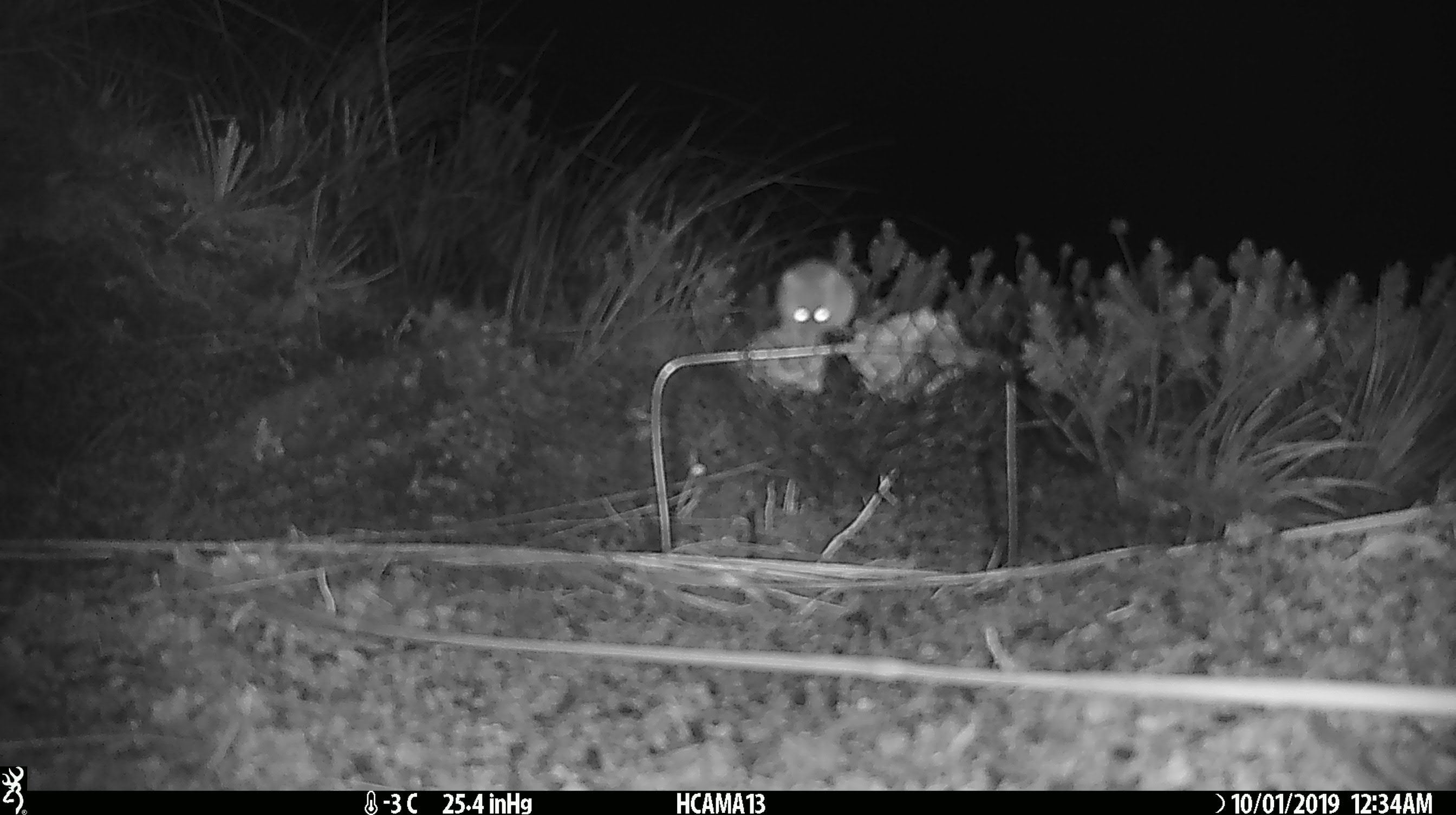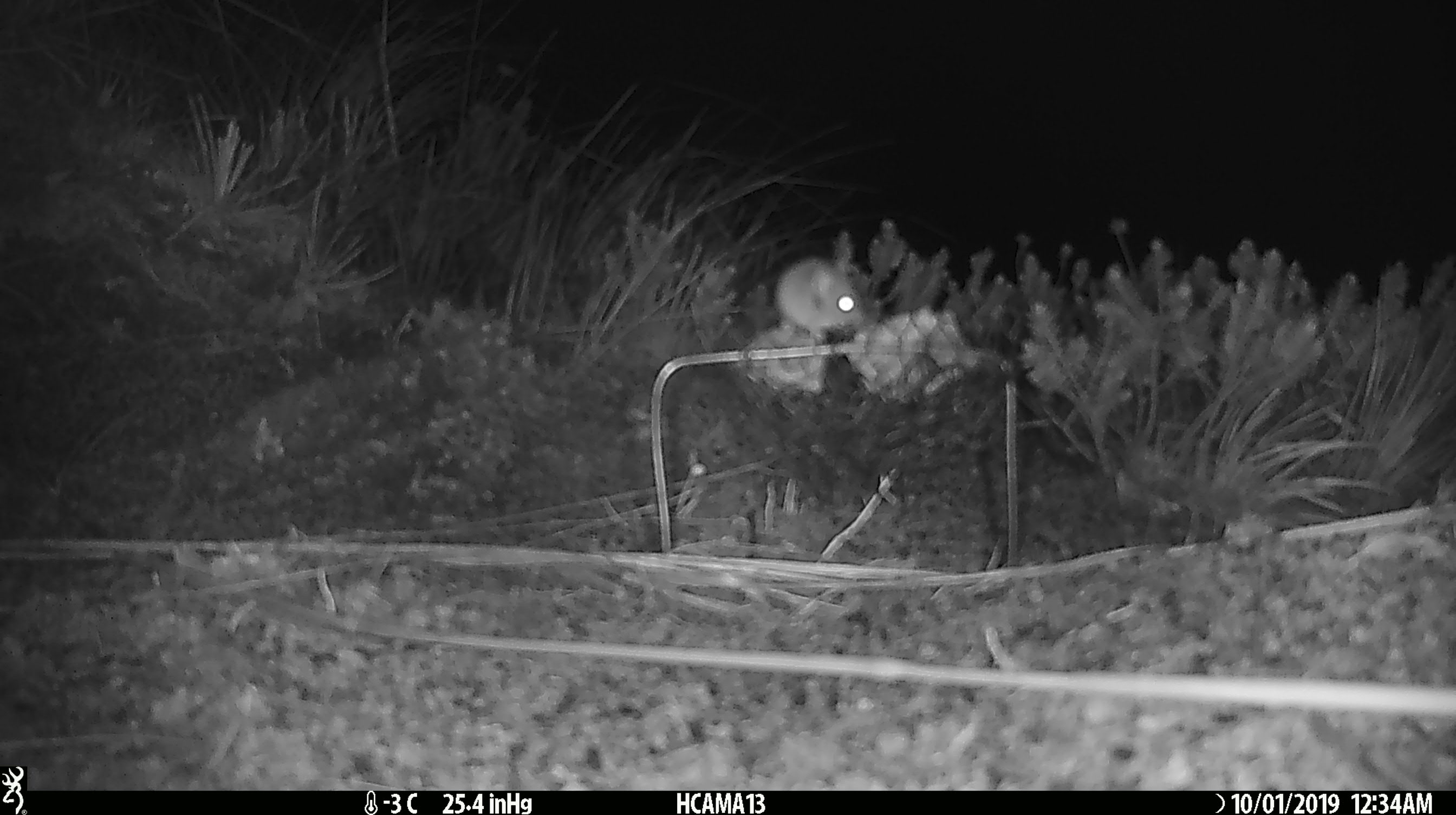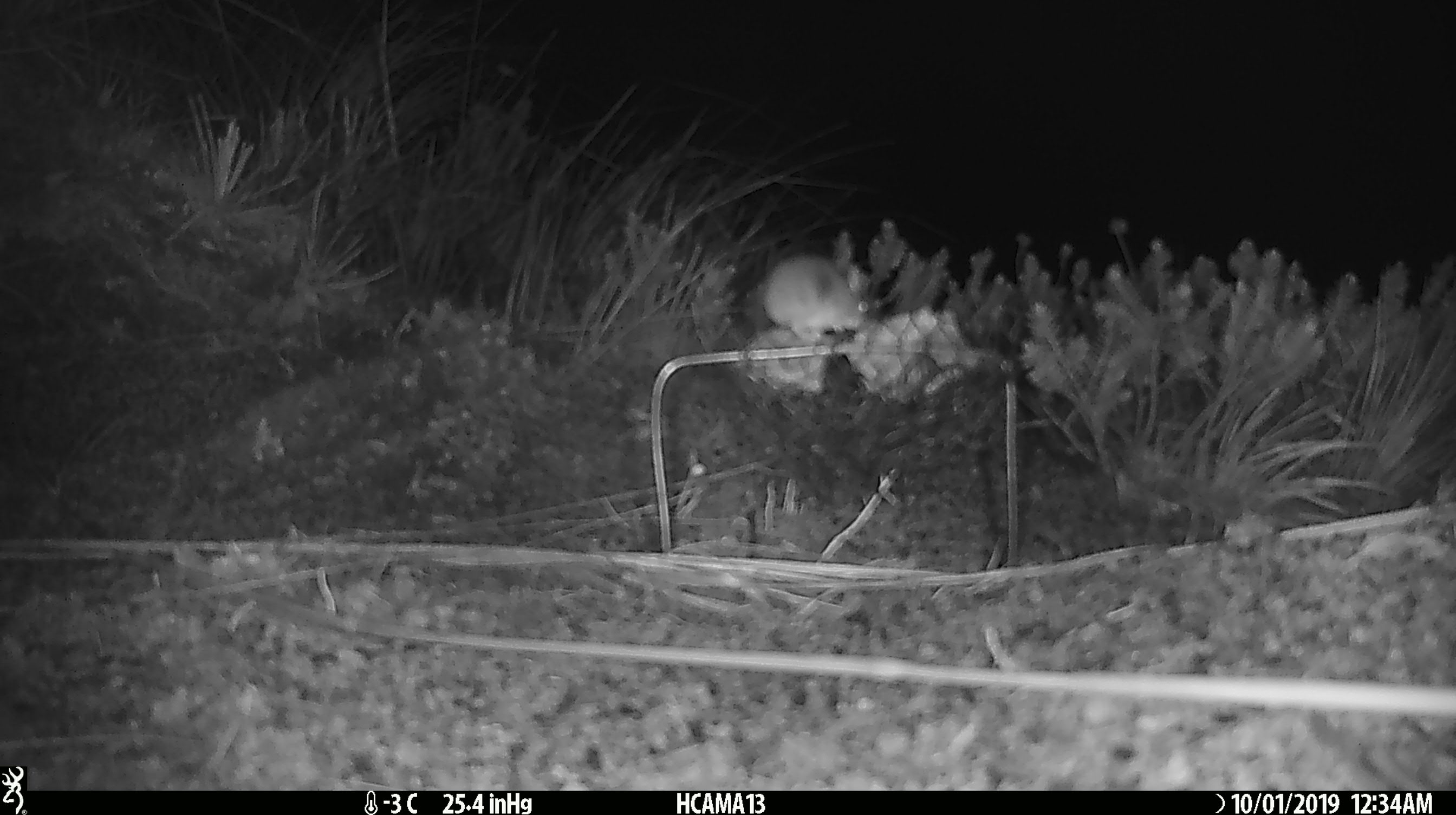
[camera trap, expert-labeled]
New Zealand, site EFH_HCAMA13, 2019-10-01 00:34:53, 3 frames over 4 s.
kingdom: Animalia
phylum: Chordata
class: Mammalia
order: Rodentia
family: Muridae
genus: Mus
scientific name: Mus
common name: mouse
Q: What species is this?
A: Mouse (Mus).